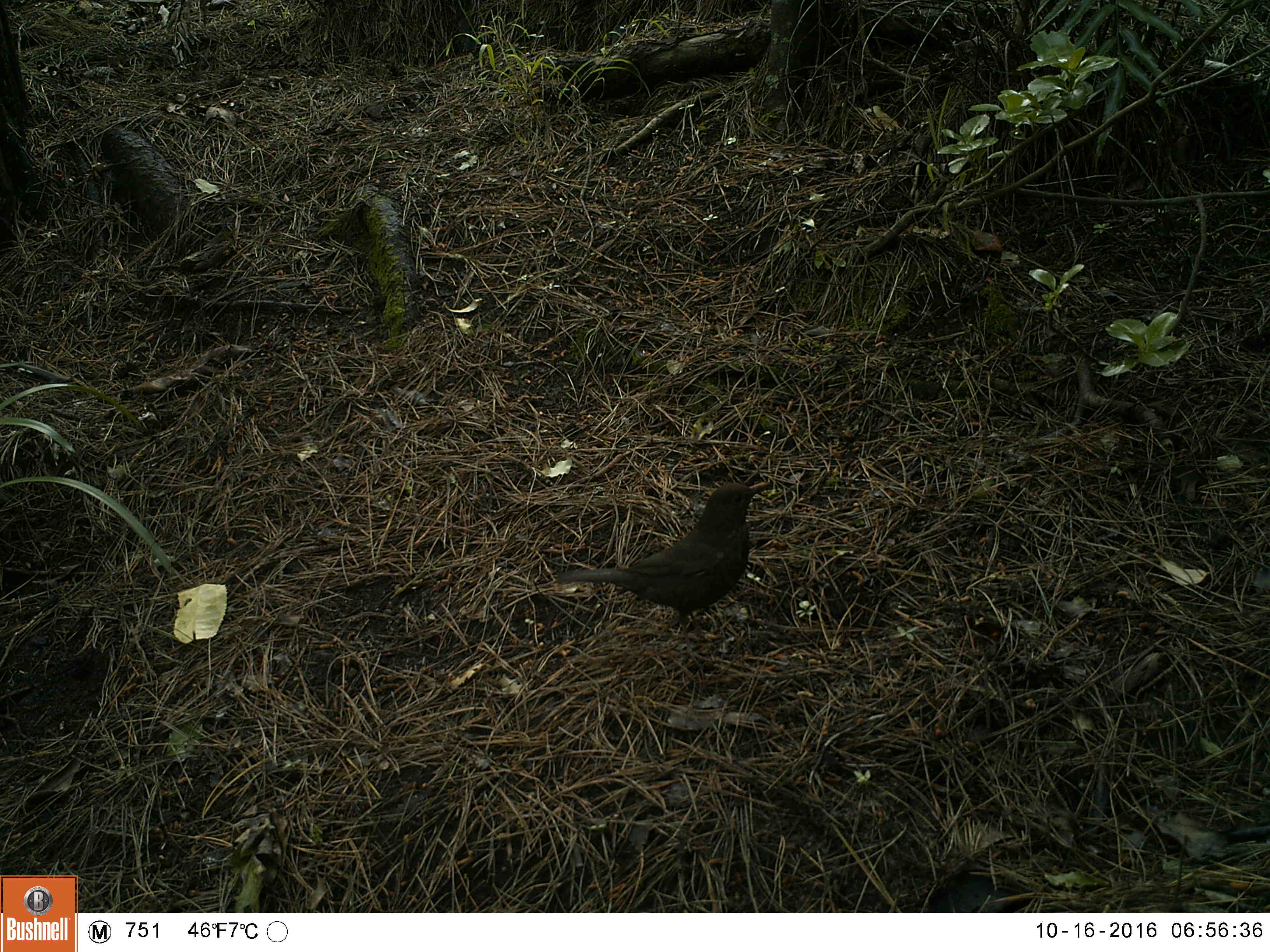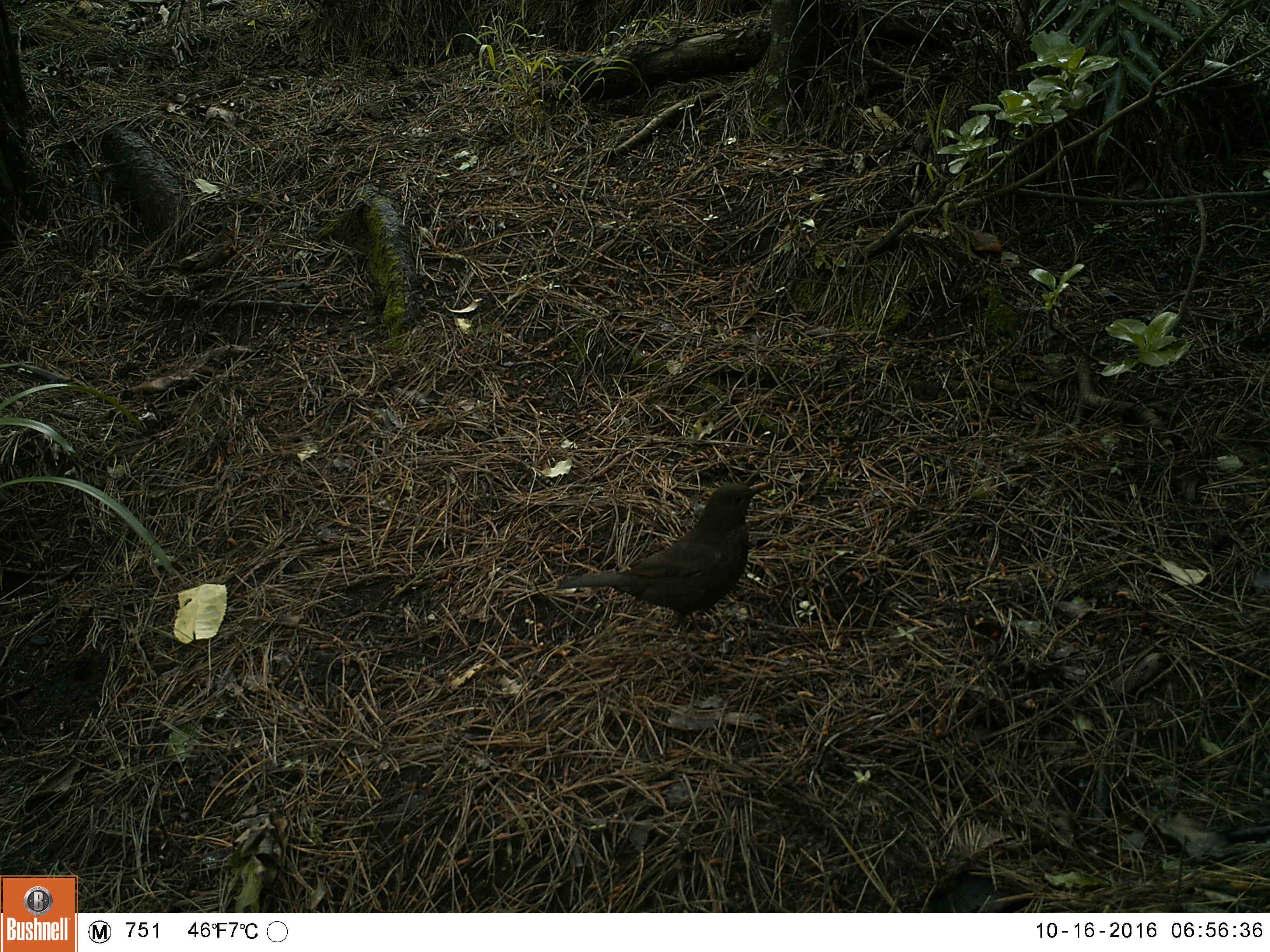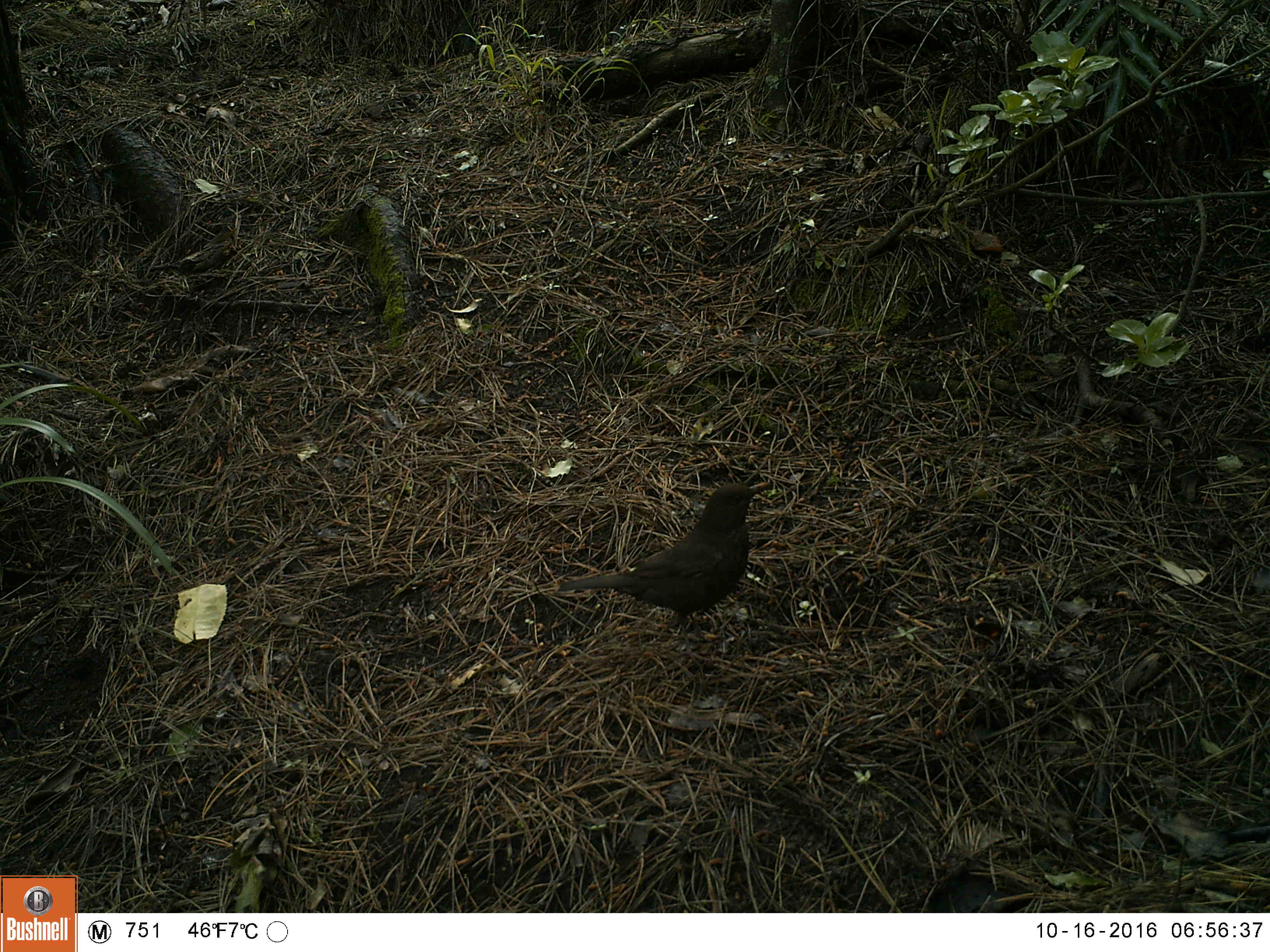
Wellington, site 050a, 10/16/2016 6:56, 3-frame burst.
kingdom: Animalia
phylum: Chordata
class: Aves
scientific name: Aves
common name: bird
Bird (Aves).